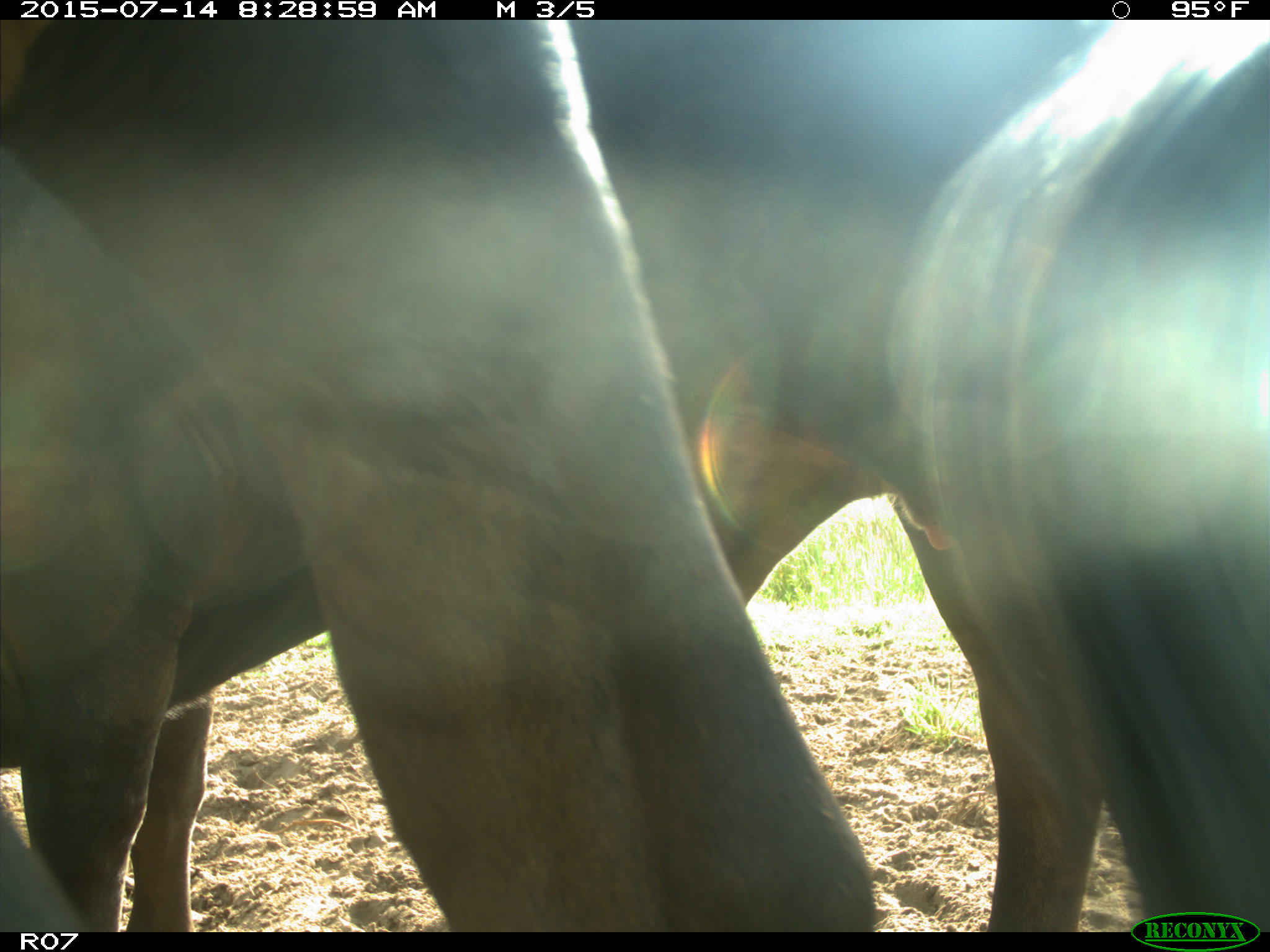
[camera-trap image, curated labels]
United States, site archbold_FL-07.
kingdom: Animalia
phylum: Chordata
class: Mammalia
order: Artiodactyla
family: Bovidae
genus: Bos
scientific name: Bos taurus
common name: domestic cow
Bos taurus (domestic cow).